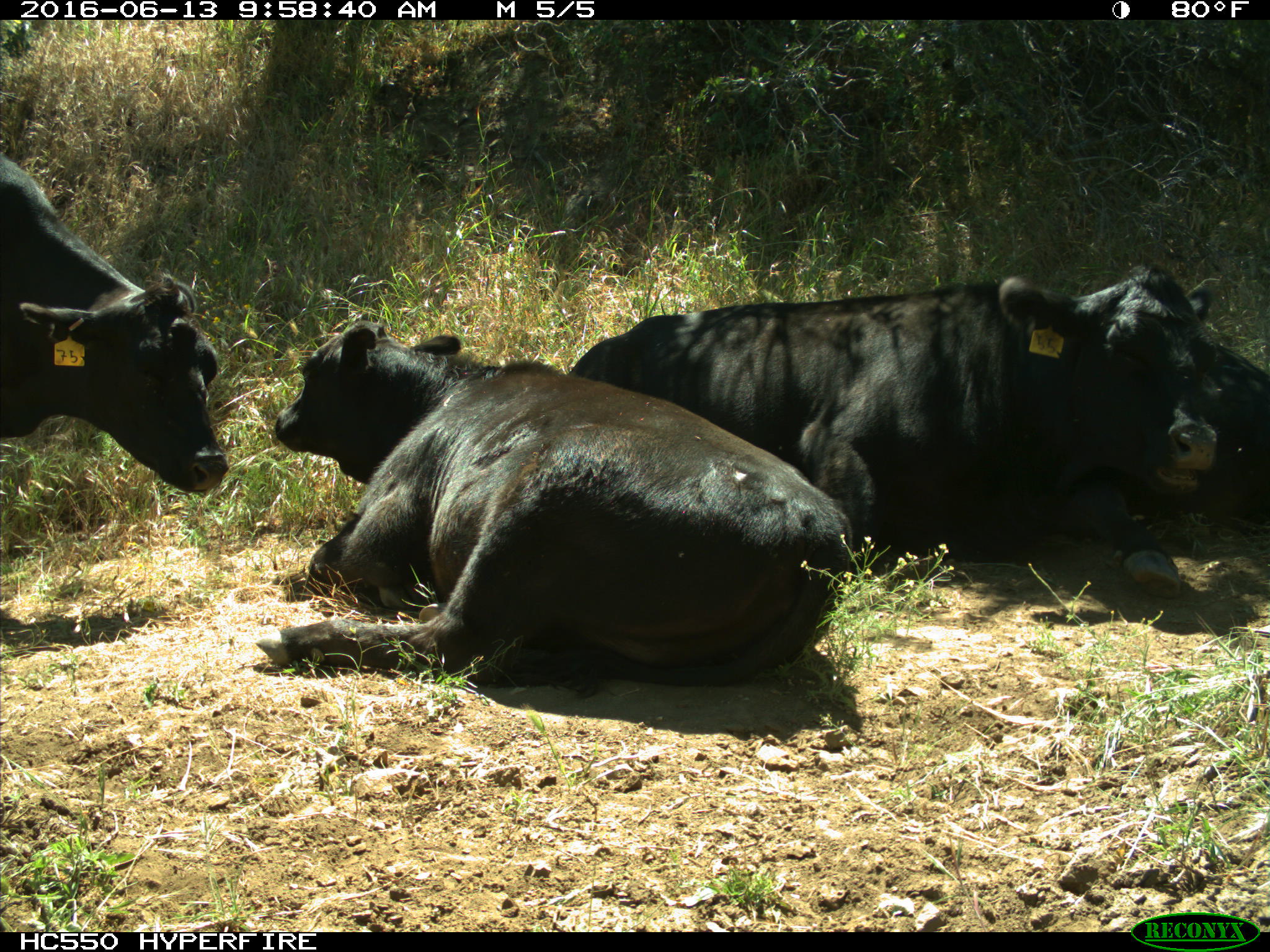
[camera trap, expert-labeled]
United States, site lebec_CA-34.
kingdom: Animalia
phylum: Chordata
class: Mammalia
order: Artiodactyla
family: Bovidae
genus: Bos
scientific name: Bos taurus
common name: domestic cow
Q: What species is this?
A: Bos taurus (domestic cow).